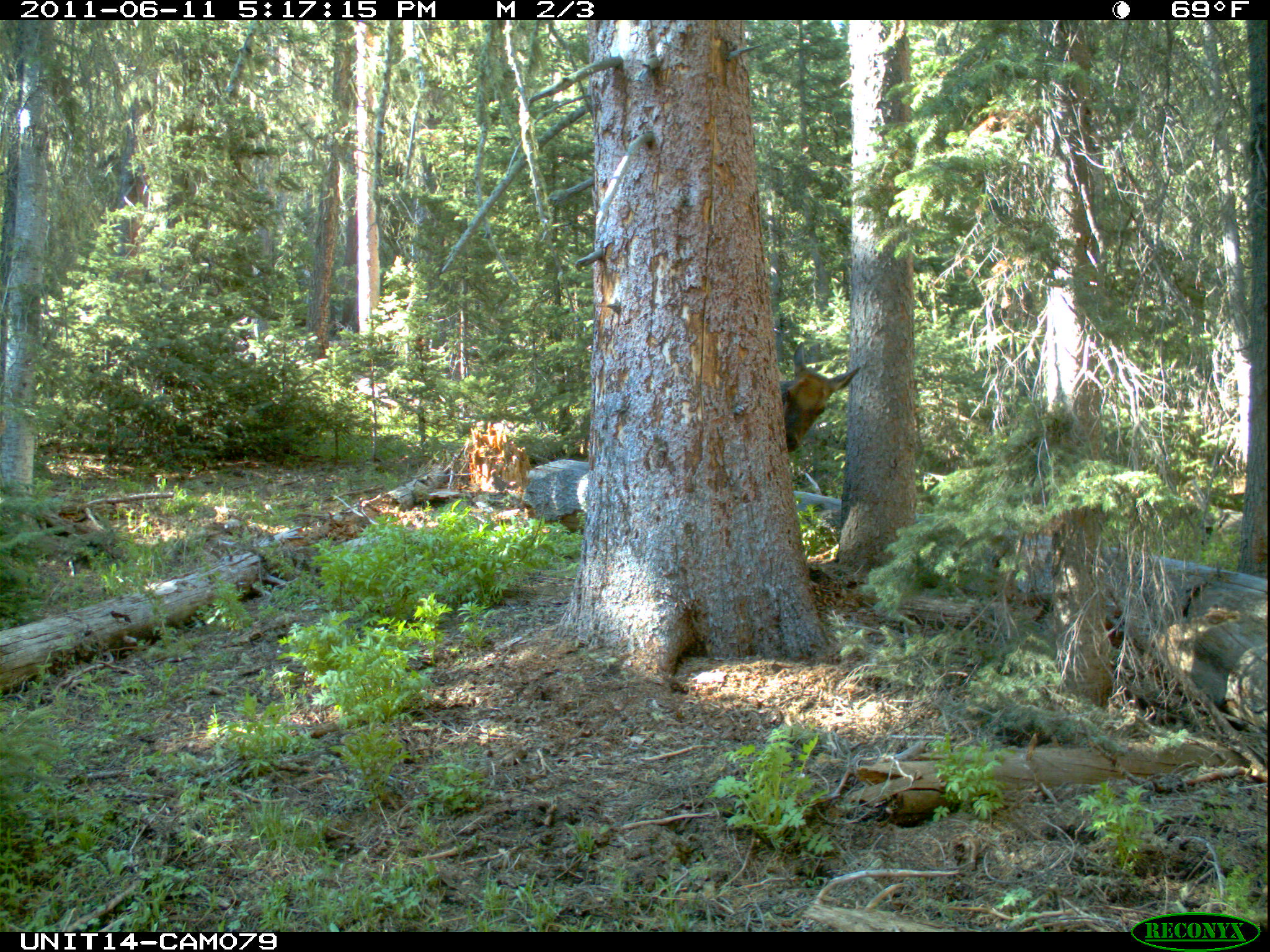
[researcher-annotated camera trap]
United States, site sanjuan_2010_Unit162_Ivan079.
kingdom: Animalia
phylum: Chordata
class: Mammalia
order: Artiodactyla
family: Cervidae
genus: Cervus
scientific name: Cervus elaphus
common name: red deer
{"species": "Cervus elaphus (red deer)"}